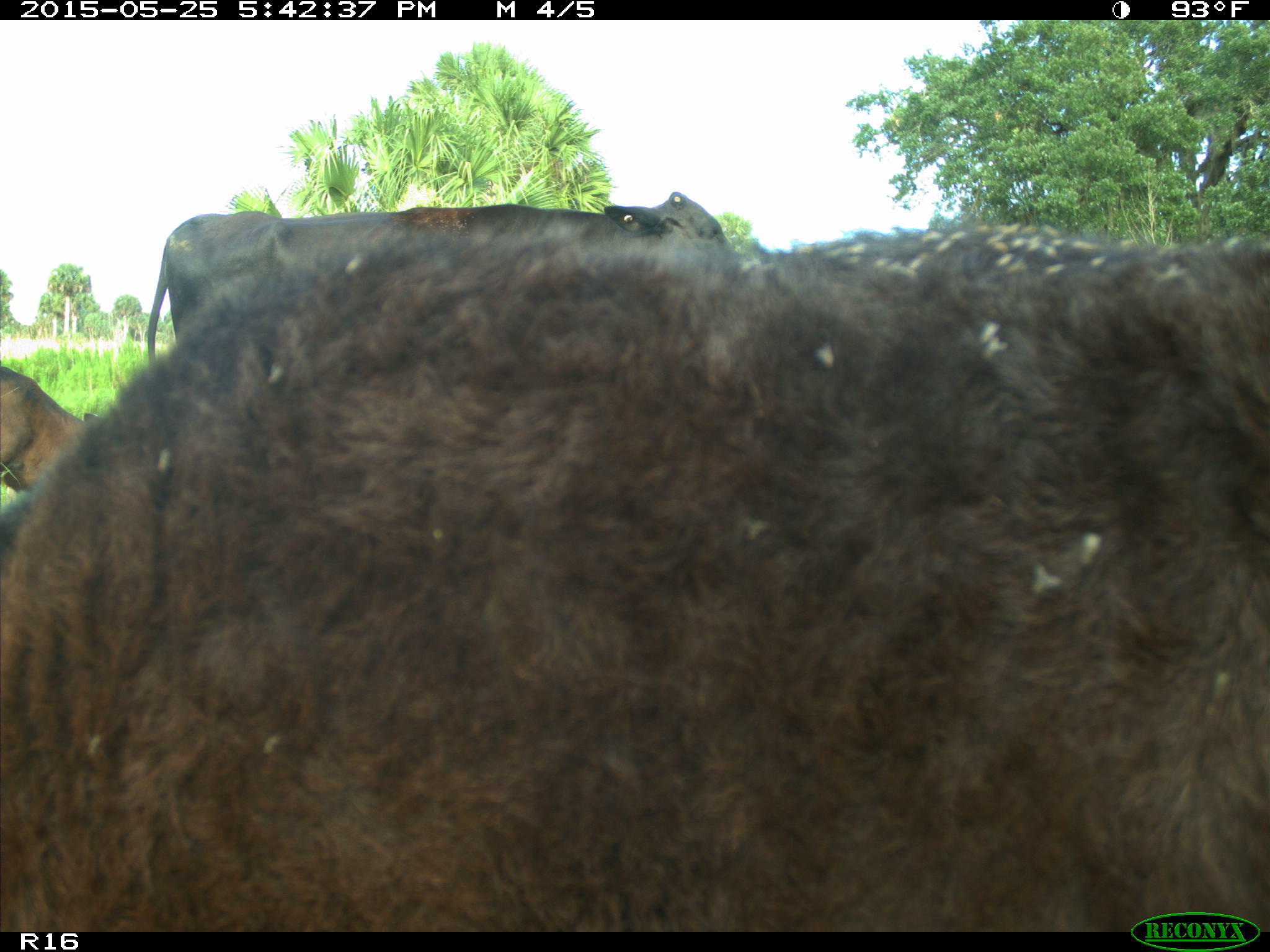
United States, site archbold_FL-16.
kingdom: Animalia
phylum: Chordata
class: Mammalia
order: Artiodactyla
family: Bovidae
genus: Bos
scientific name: Bos taurus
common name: domestic cow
Bos taurus (domestic cow).